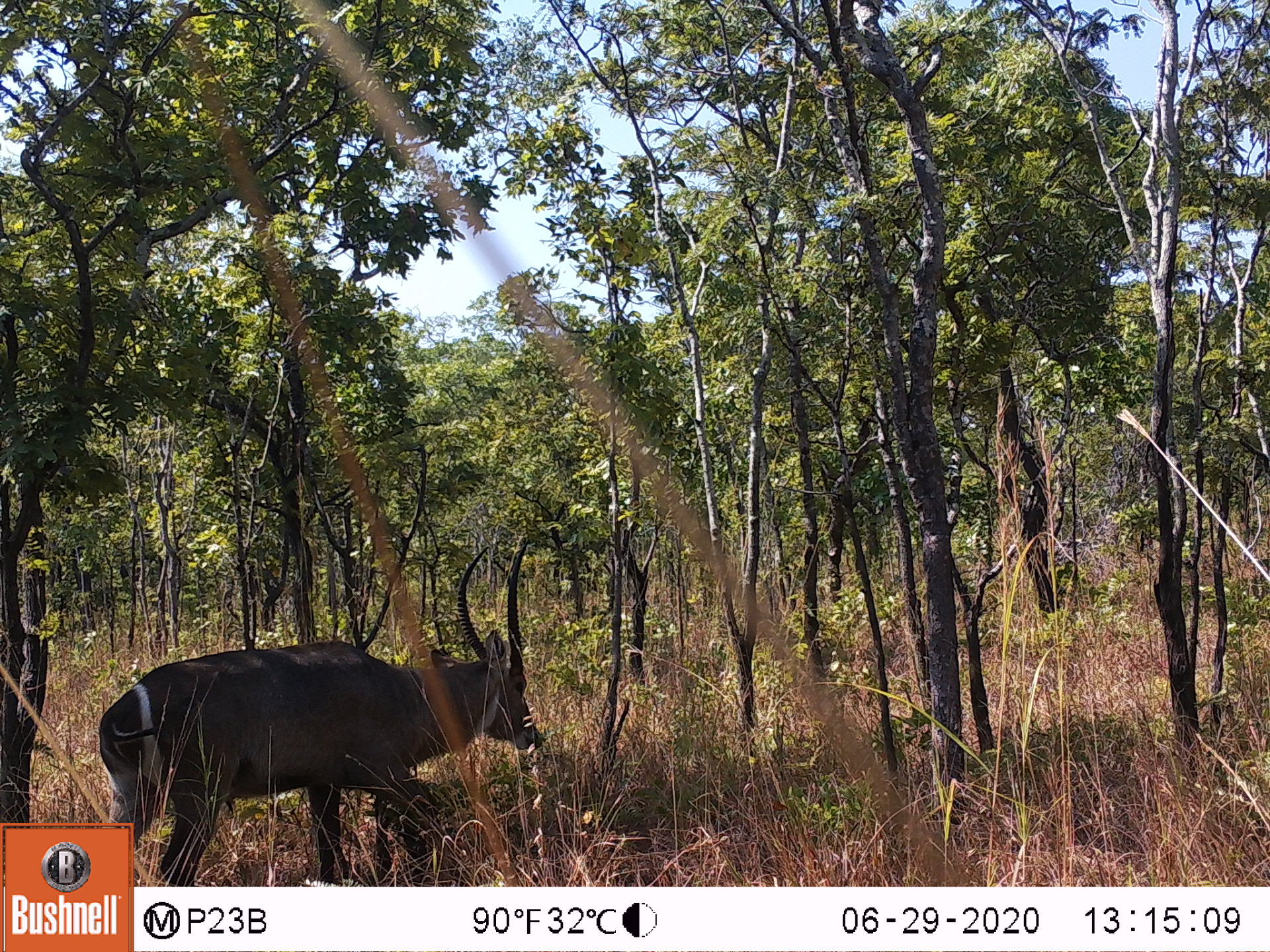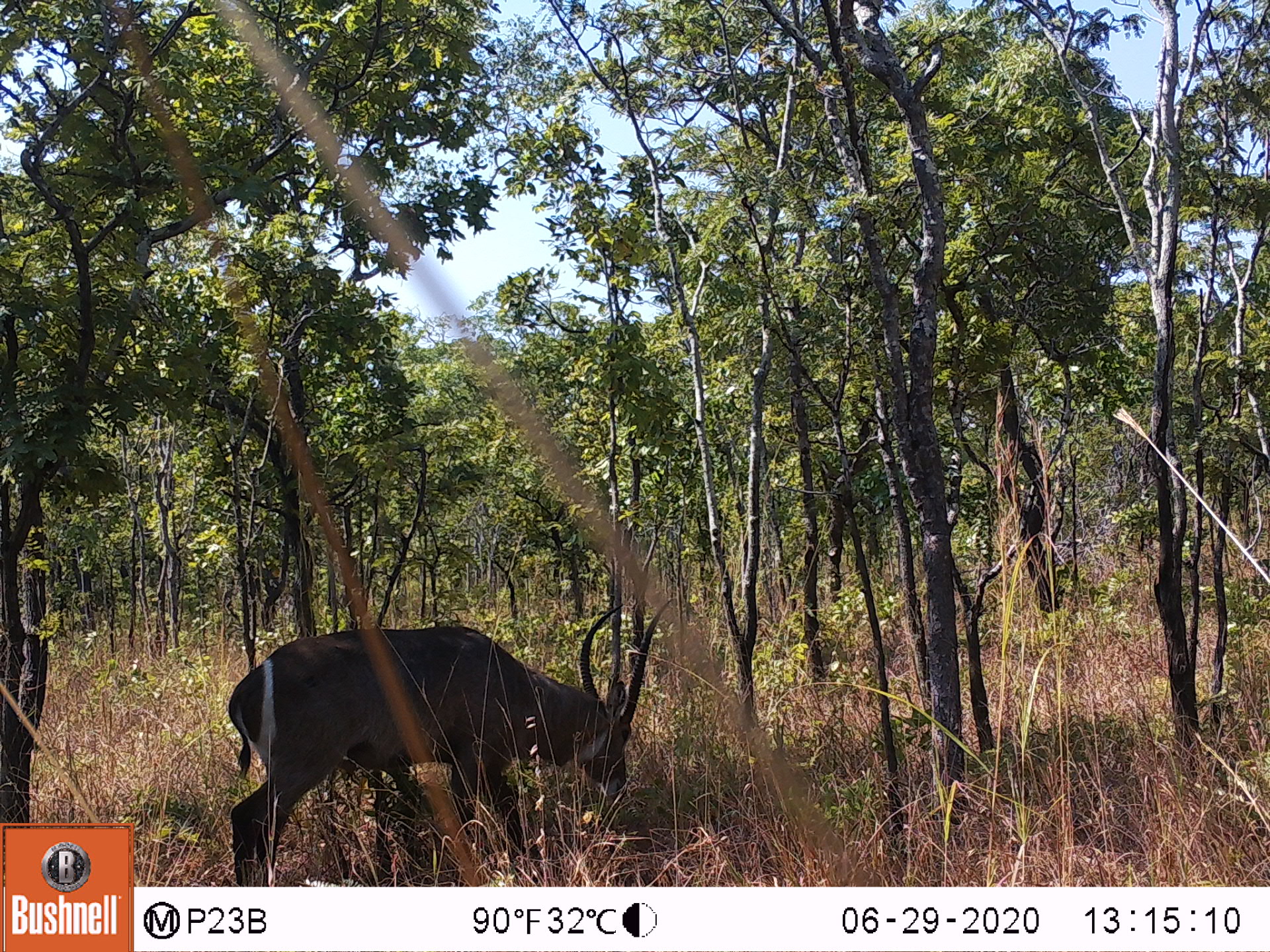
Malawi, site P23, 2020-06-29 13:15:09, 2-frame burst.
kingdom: Animalia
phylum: Chordata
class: Mammalia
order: Artiodactyla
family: Bovidae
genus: Kobus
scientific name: Kobus ellipsiprymnus ellipsiprymnus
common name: common waterbuck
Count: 1.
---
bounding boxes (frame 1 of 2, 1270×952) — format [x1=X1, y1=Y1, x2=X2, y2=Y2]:
common waterbuck: [x1=103, y1=538, x2=541, y2=819]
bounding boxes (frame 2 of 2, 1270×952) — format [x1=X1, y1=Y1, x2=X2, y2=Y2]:
common waterbuck: [x1=221, y1=599, x2=668, y2=883]